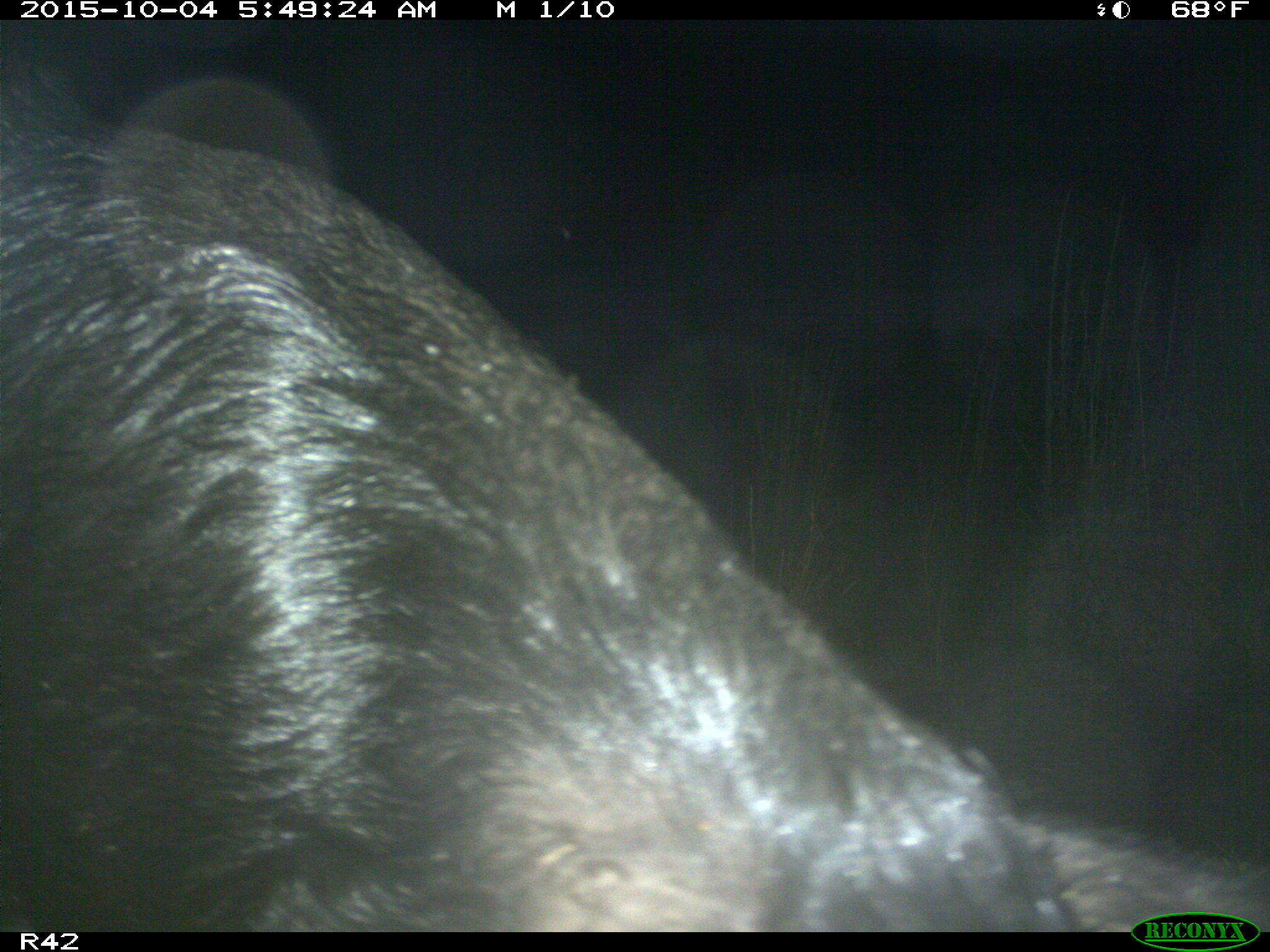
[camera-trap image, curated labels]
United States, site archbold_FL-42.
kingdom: Animalia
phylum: Chordata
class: Mammalia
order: Artiodactyla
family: Suidae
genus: Sus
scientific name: Sus scrofa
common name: wild boar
Sus scrofa (wild boar).